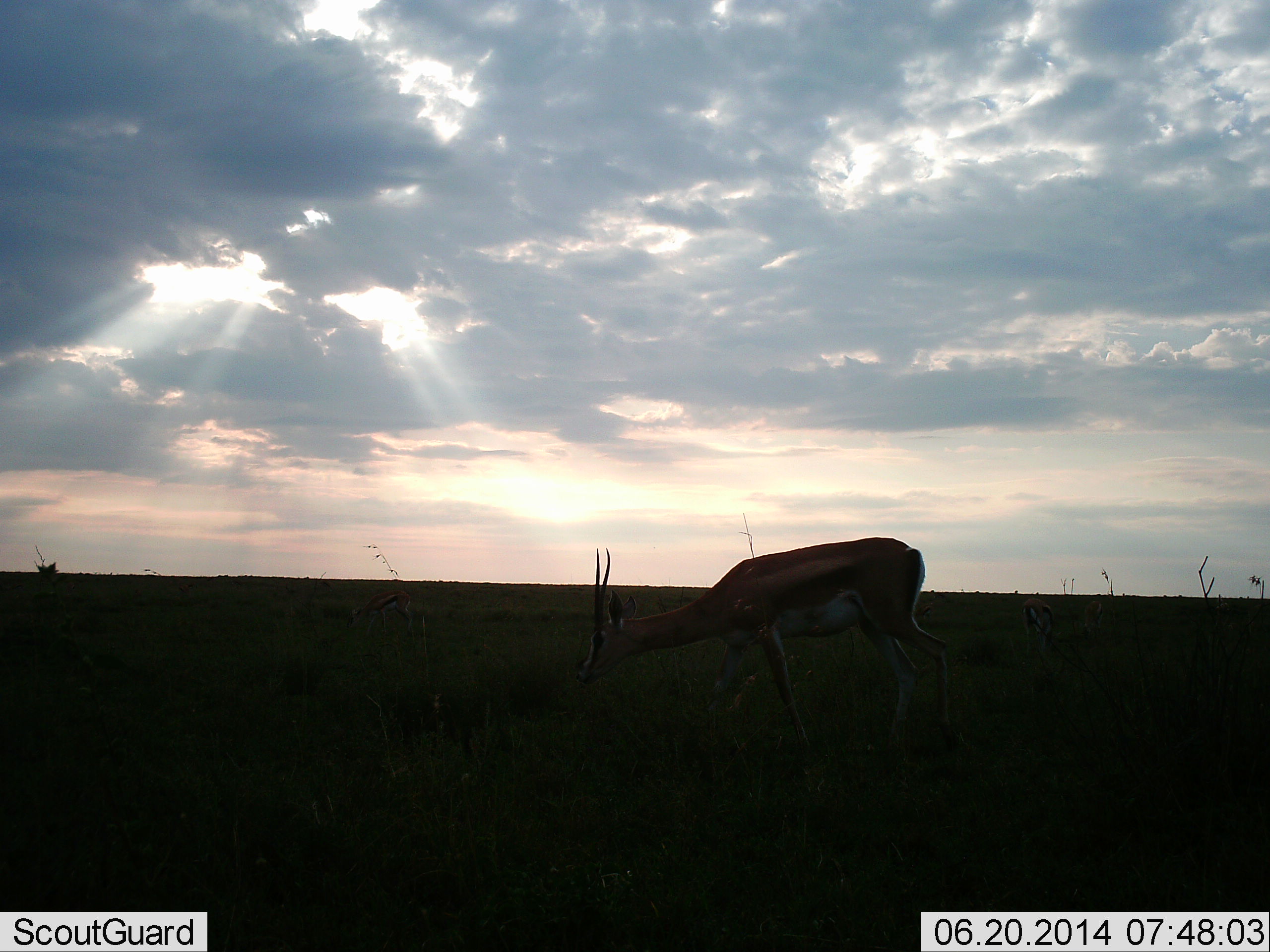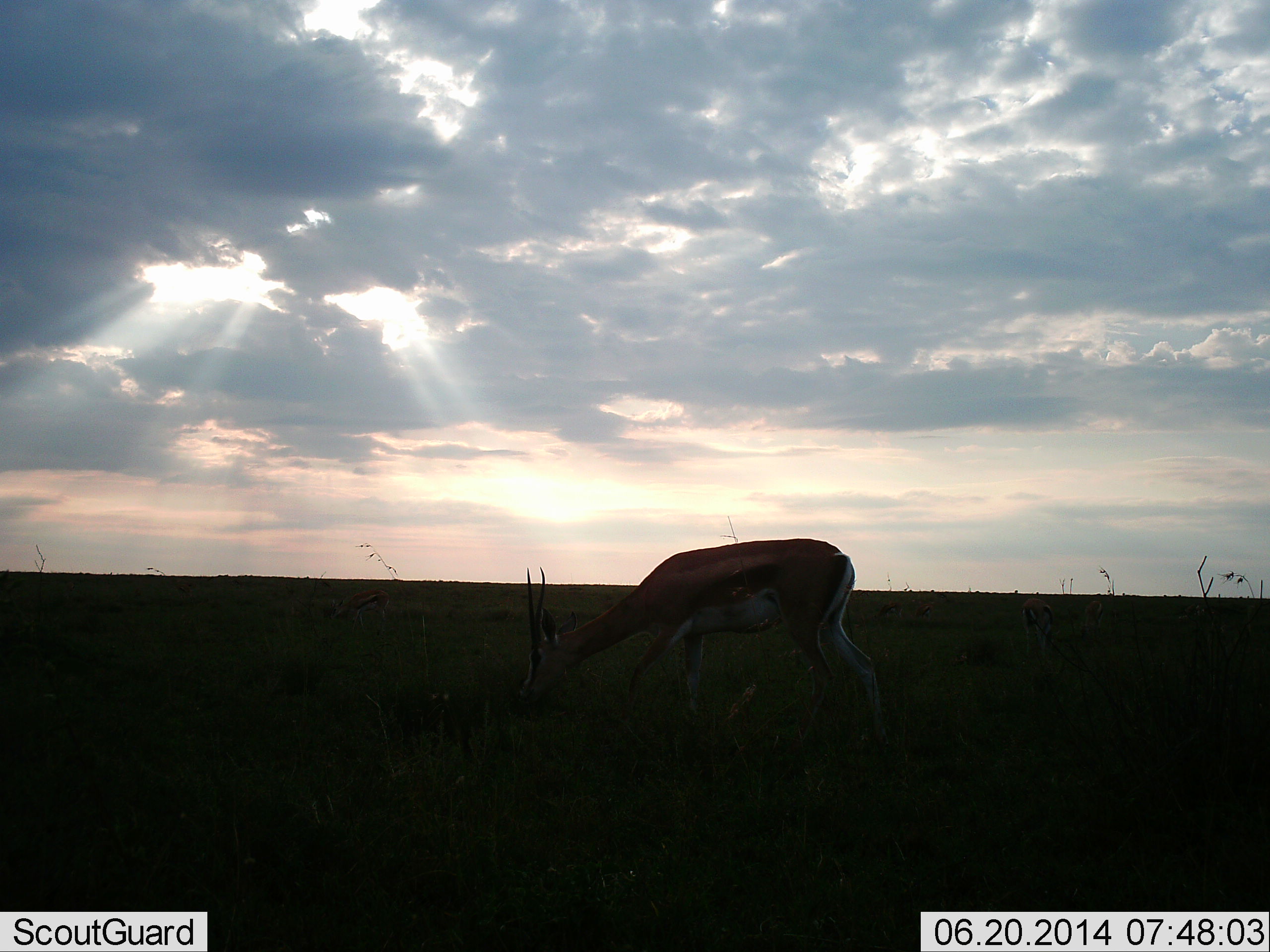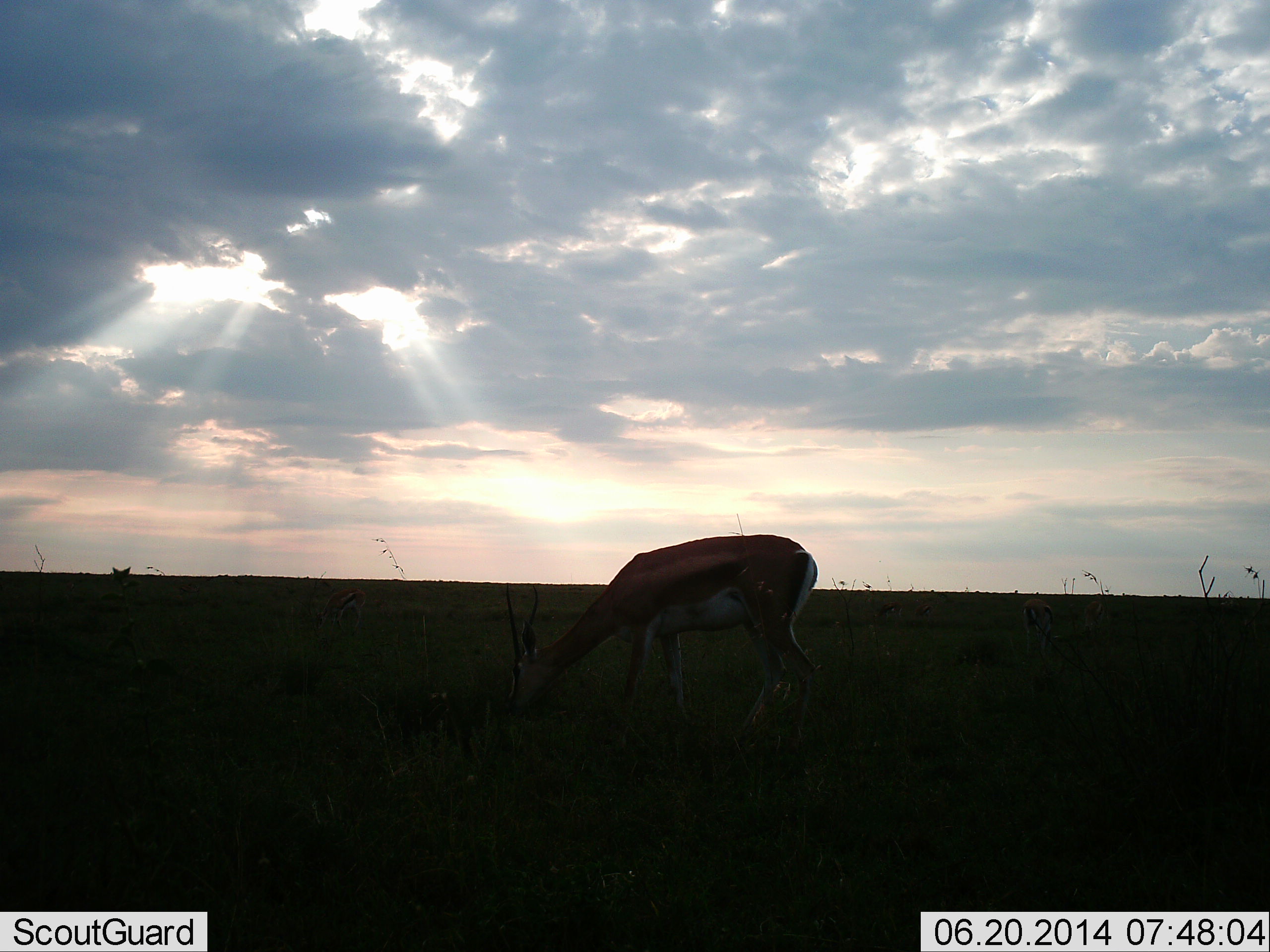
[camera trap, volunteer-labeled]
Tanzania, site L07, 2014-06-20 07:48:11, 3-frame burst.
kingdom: Animalia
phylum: Chordata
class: Mammalia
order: Artiodactyla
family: Bovidae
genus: Eudorcas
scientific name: Eudorcas thomsonii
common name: thomson's gazelle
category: gazellethomsons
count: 1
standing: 20%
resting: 0%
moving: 30%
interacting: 0%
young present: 0%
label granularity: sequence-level